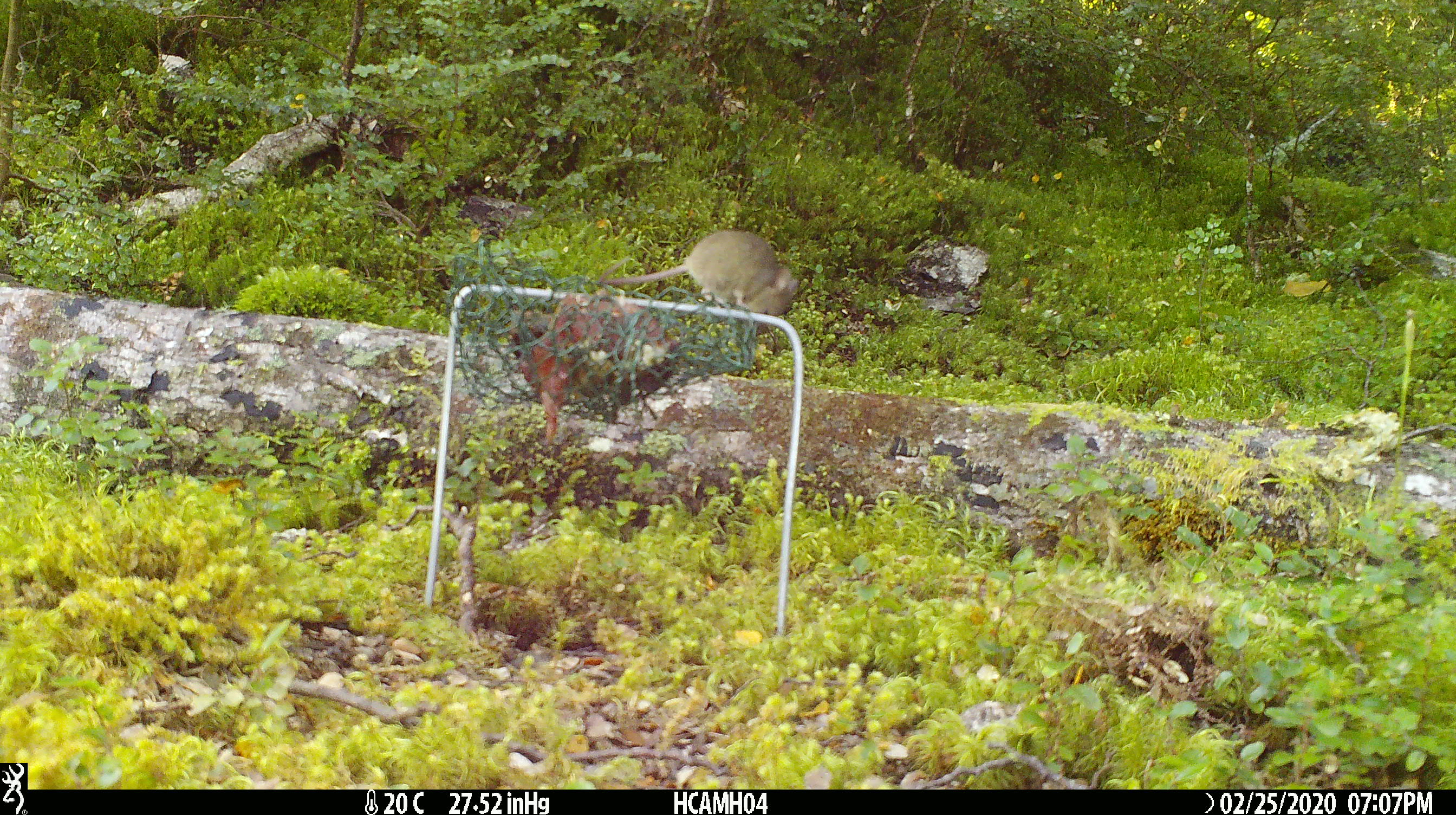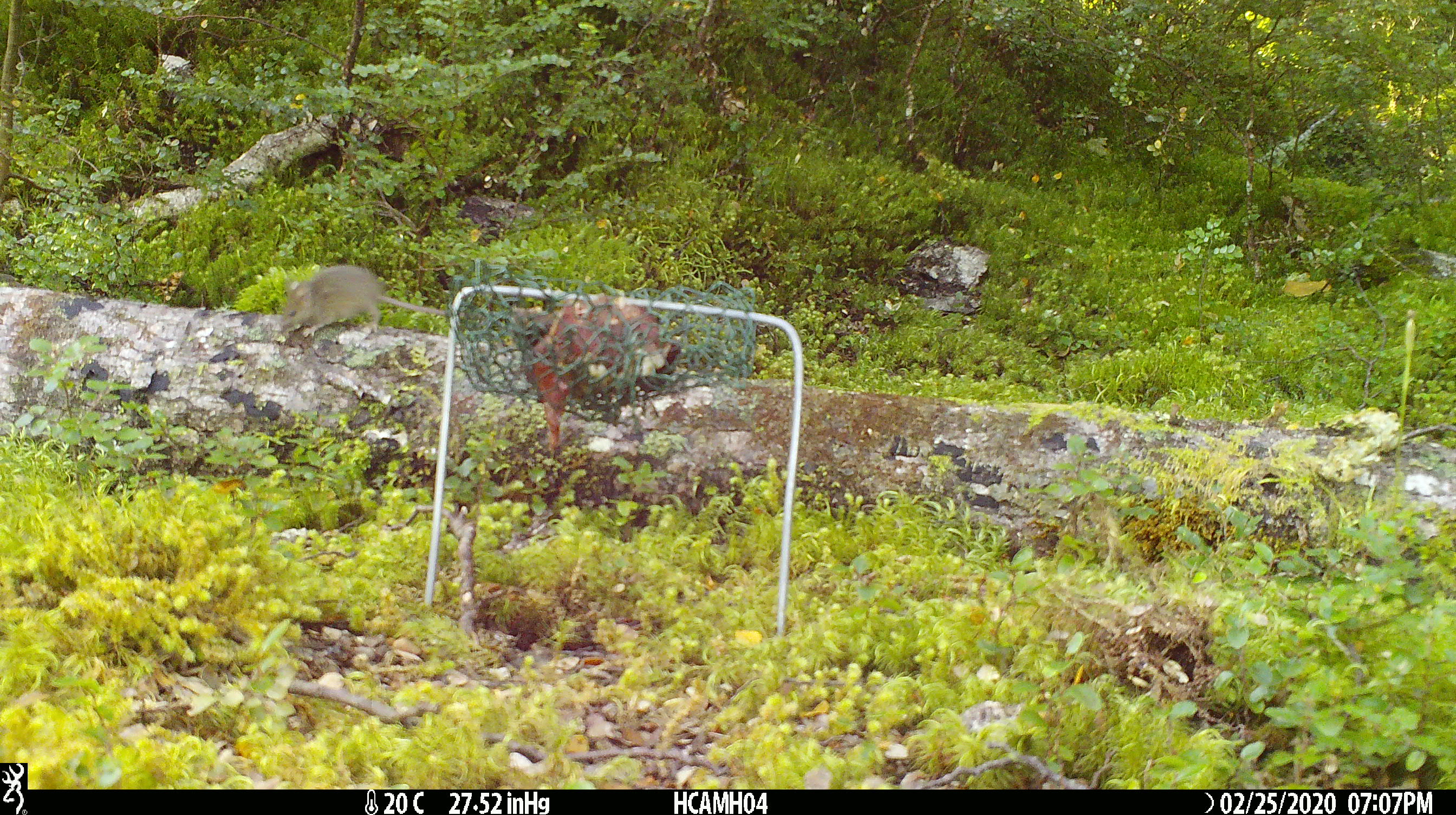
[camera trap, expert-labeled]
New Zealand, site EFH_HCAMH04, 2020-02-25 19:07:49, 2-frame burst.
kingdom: Animalia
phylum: Chordata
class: Mammalia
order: Rodentia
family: Muridae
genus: Mus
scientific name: Mus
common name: mouse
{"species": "mouse (Mus)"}